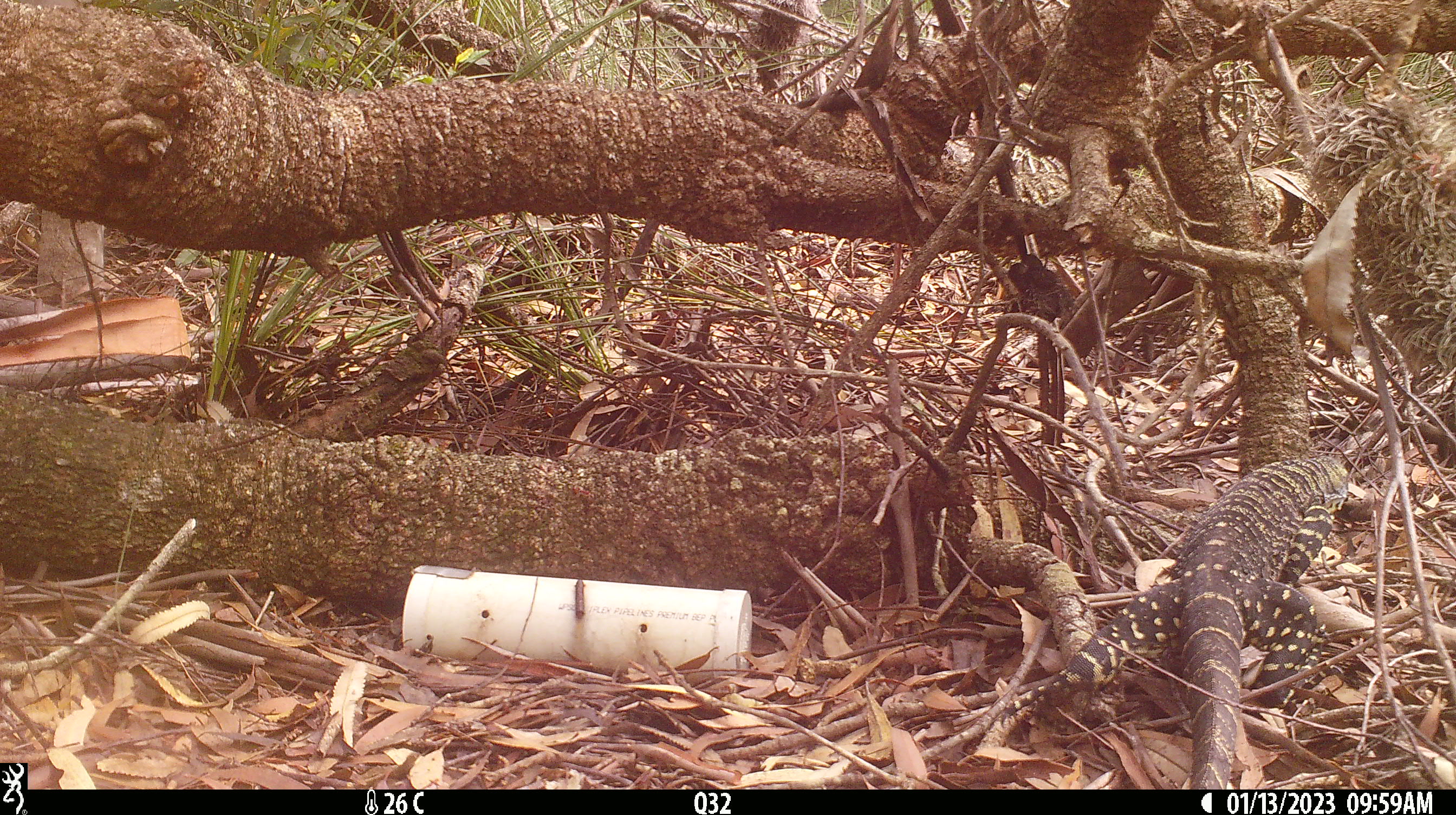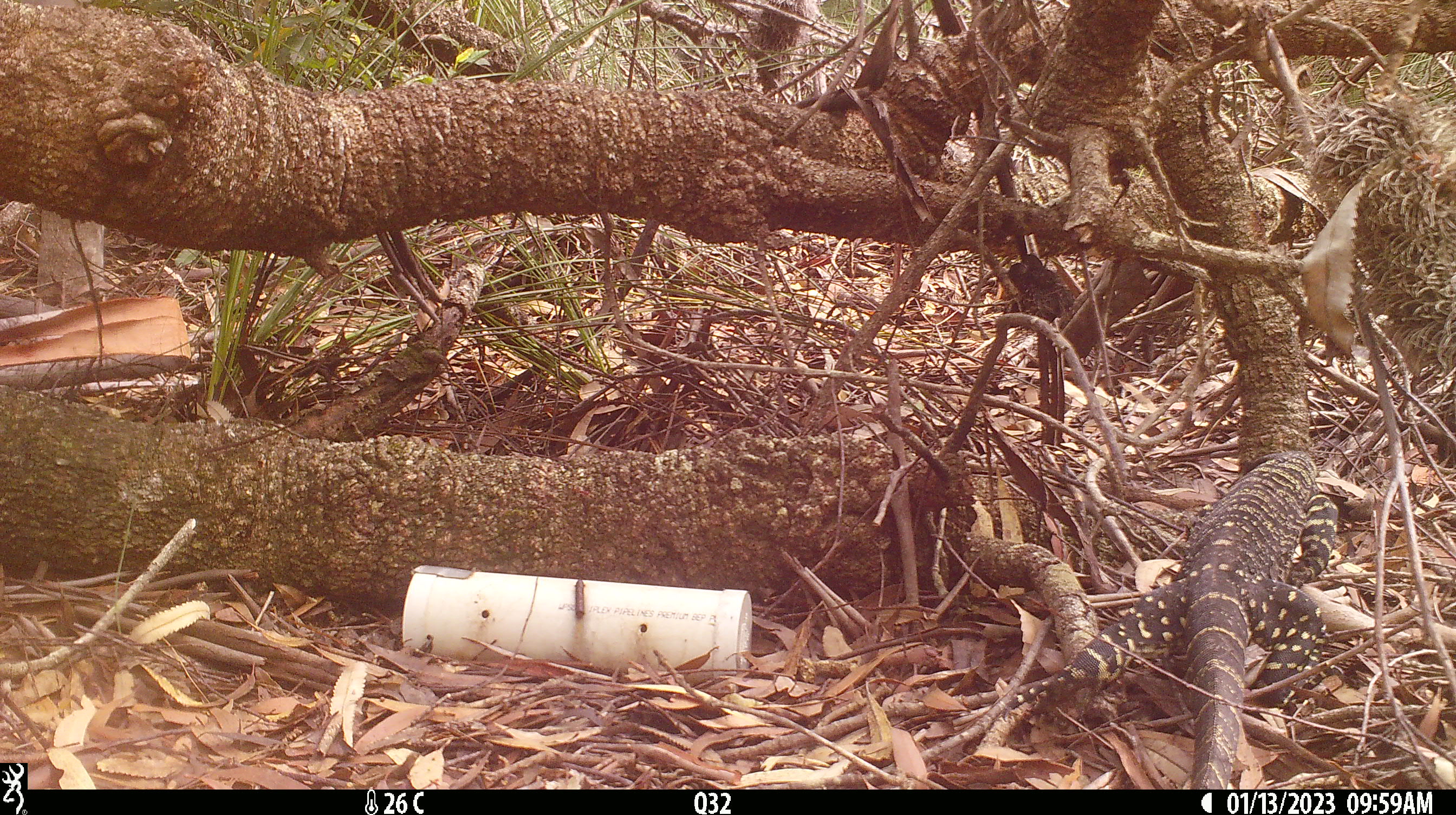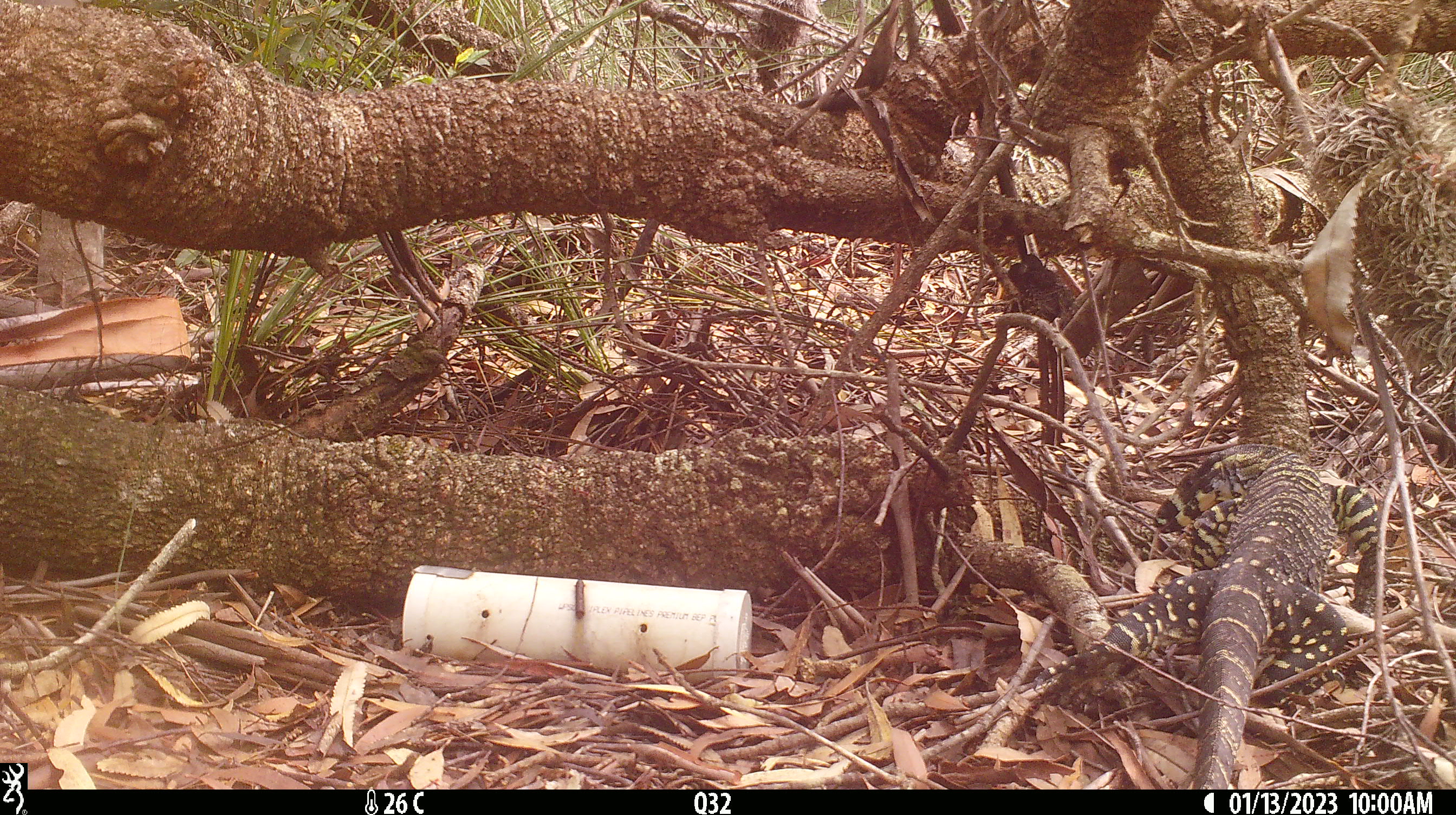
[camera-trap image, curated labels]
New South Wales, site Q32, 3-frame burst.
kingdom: Animalia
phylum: Chordata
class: Reptilia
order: Squamata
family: Varanidae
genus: Varanus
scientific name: Varanus varius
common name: lace monitor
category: goanna